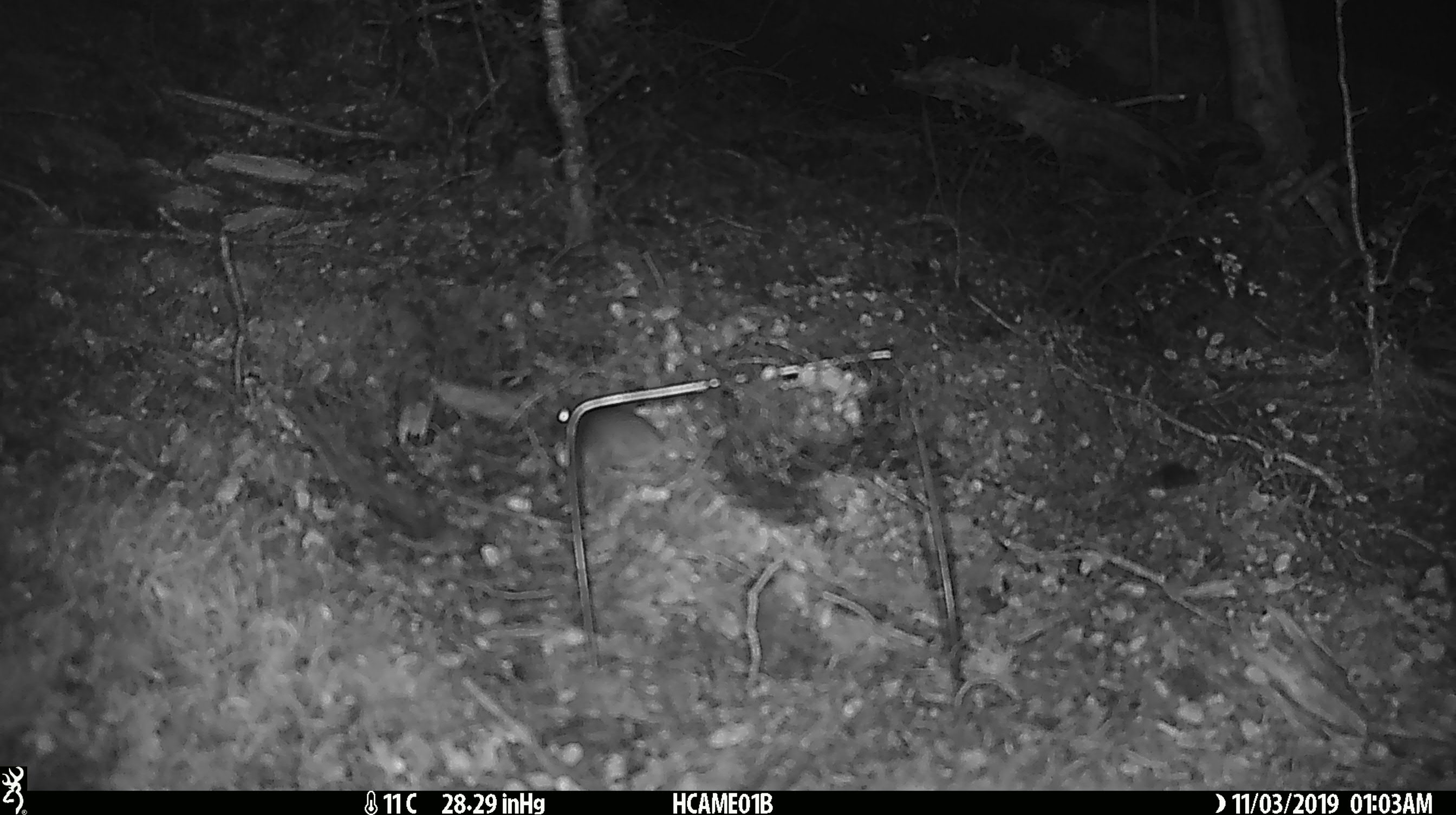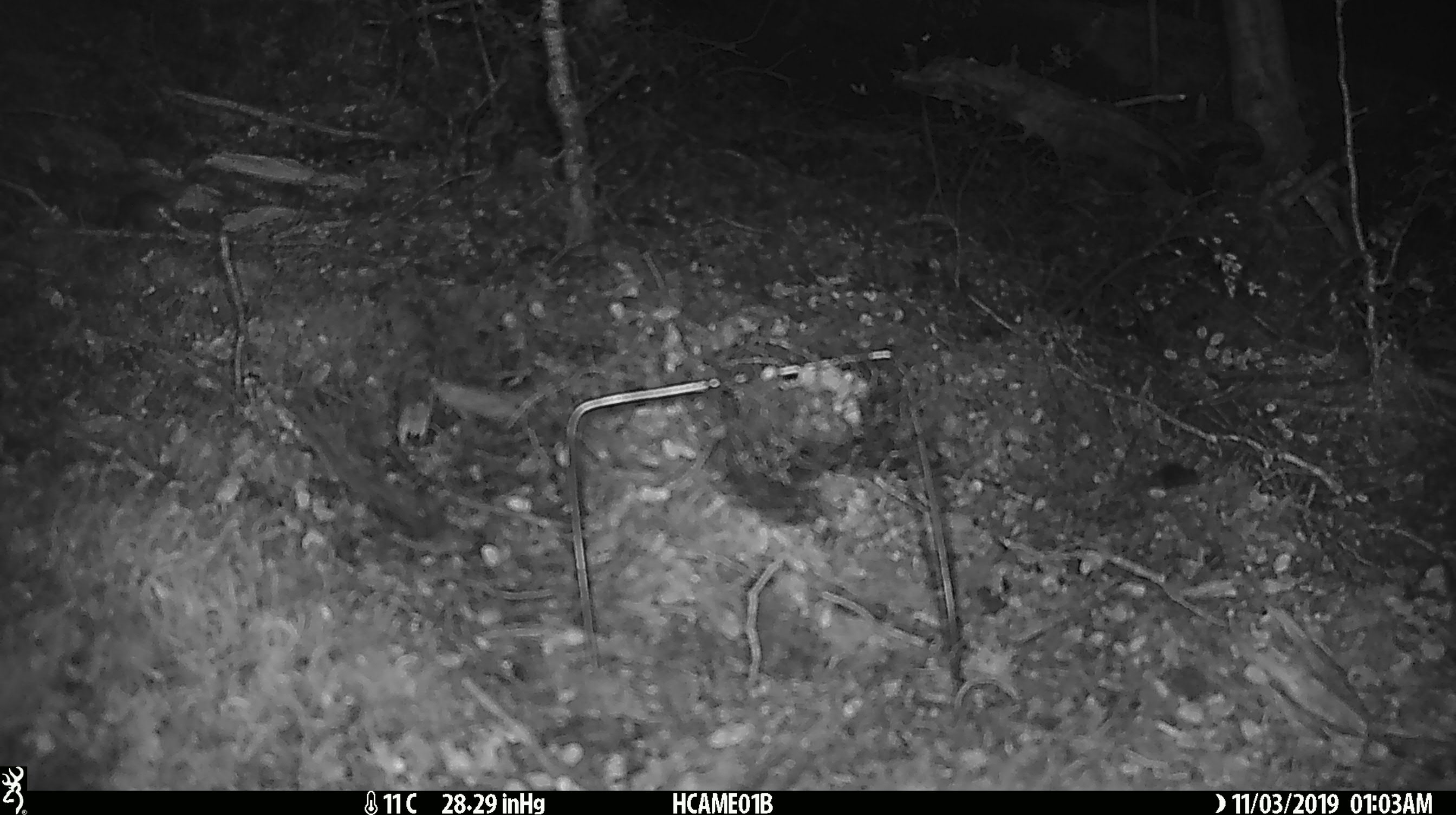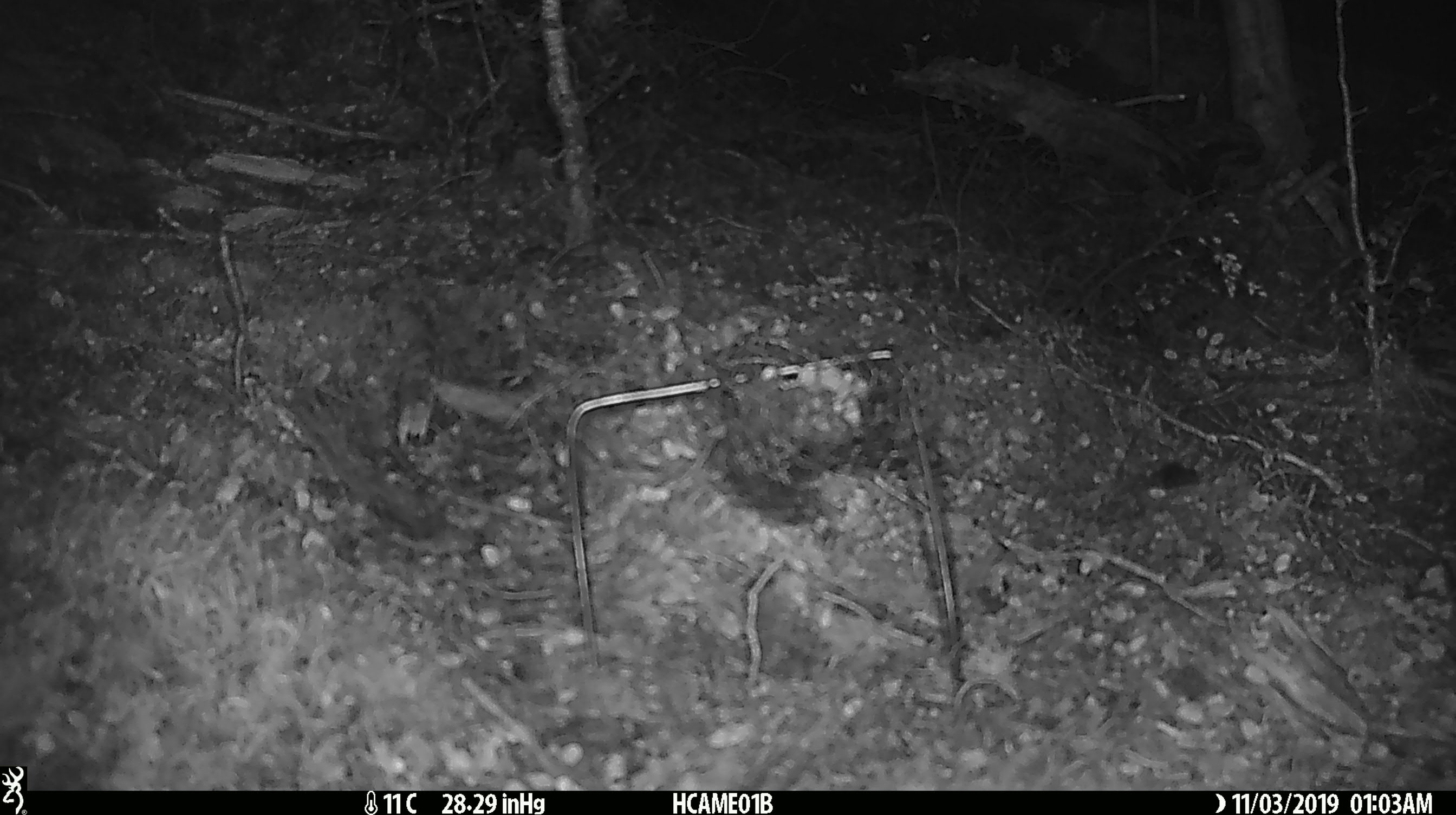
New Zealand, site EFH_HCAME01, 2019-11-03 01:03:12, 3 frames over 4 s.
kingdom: Animalia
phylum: Chordata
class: Mammalia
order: Rodentia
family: Muridae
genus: Mus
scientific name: Mus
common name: mouse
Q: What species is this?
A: Mouse (Mus).